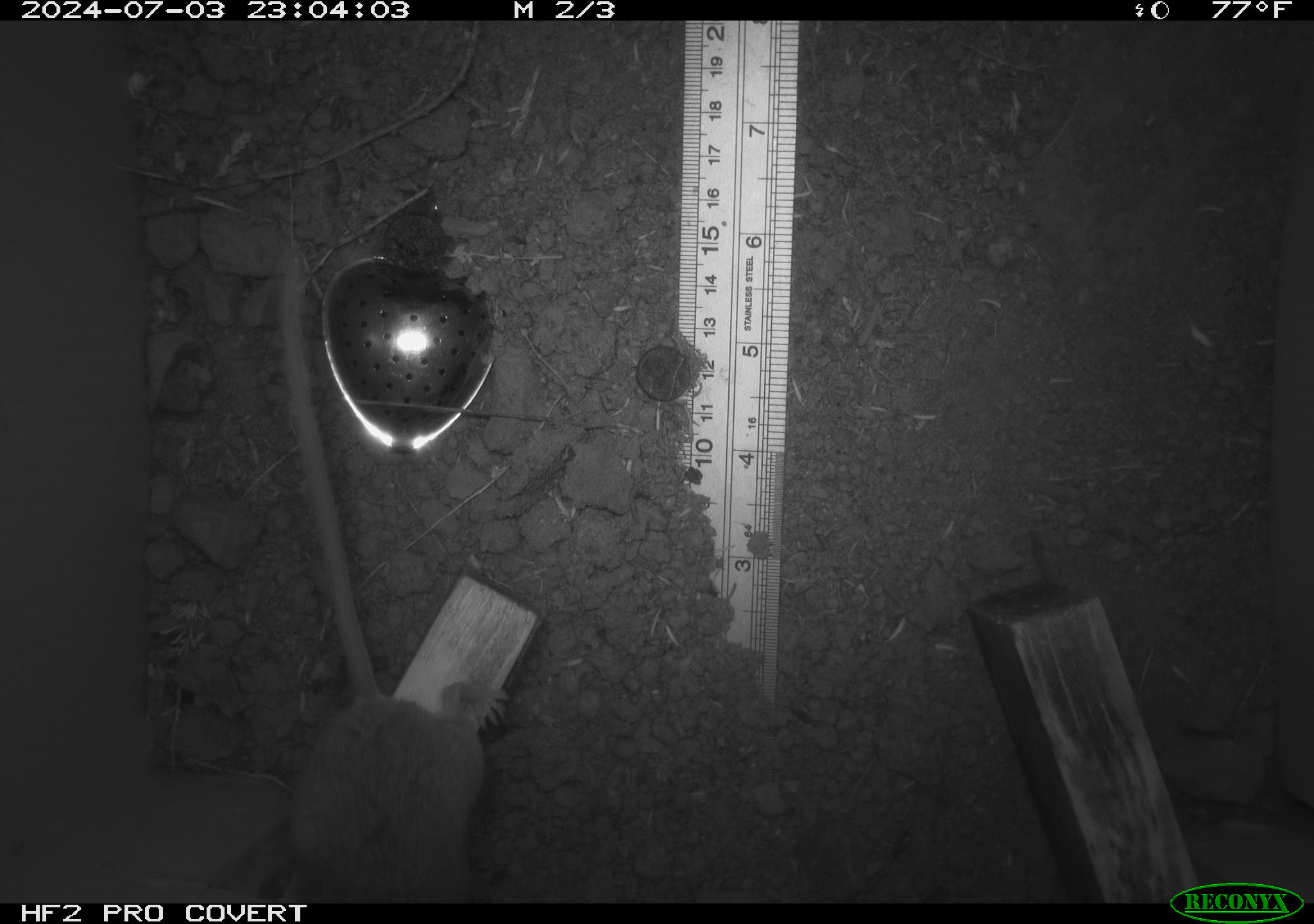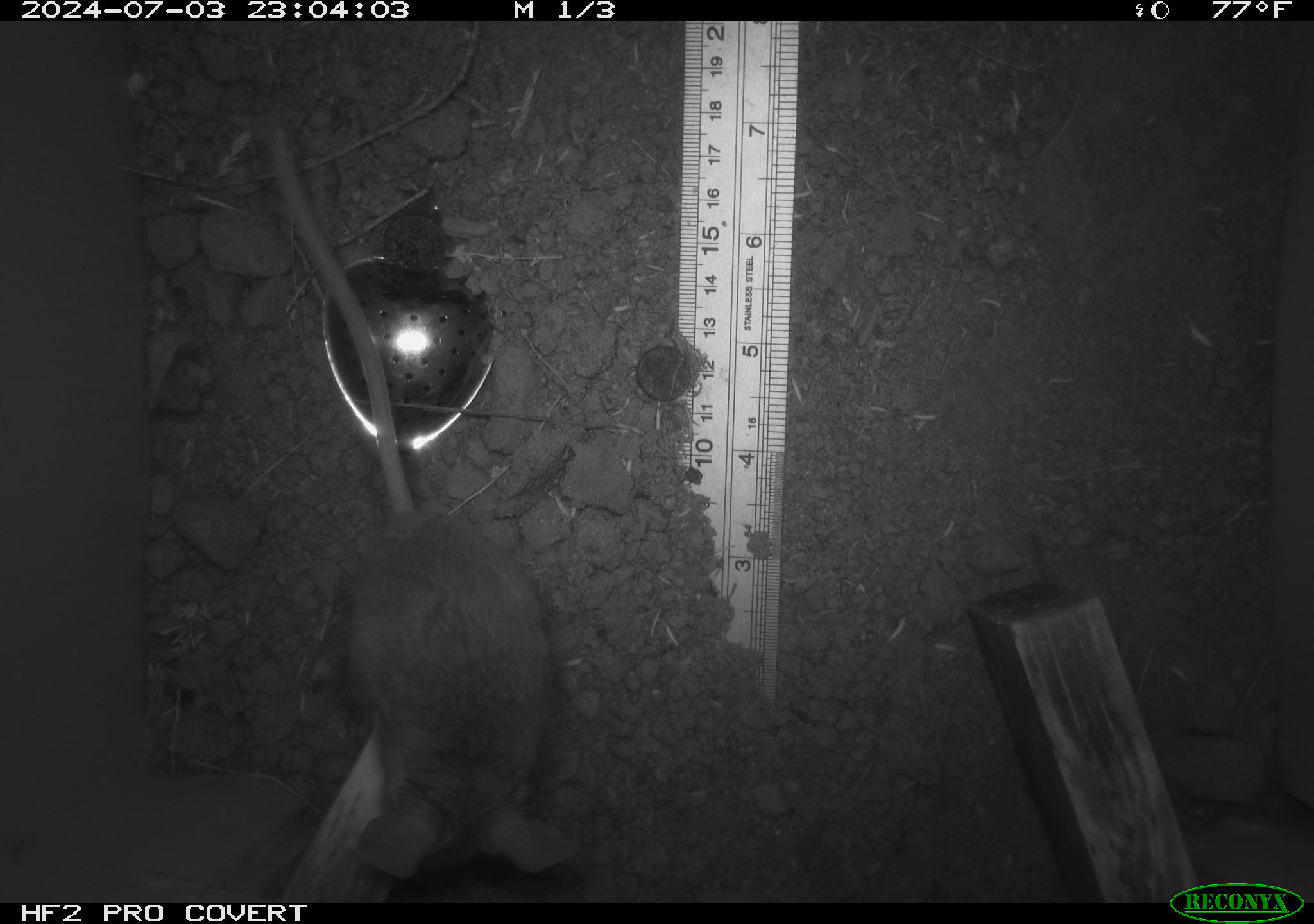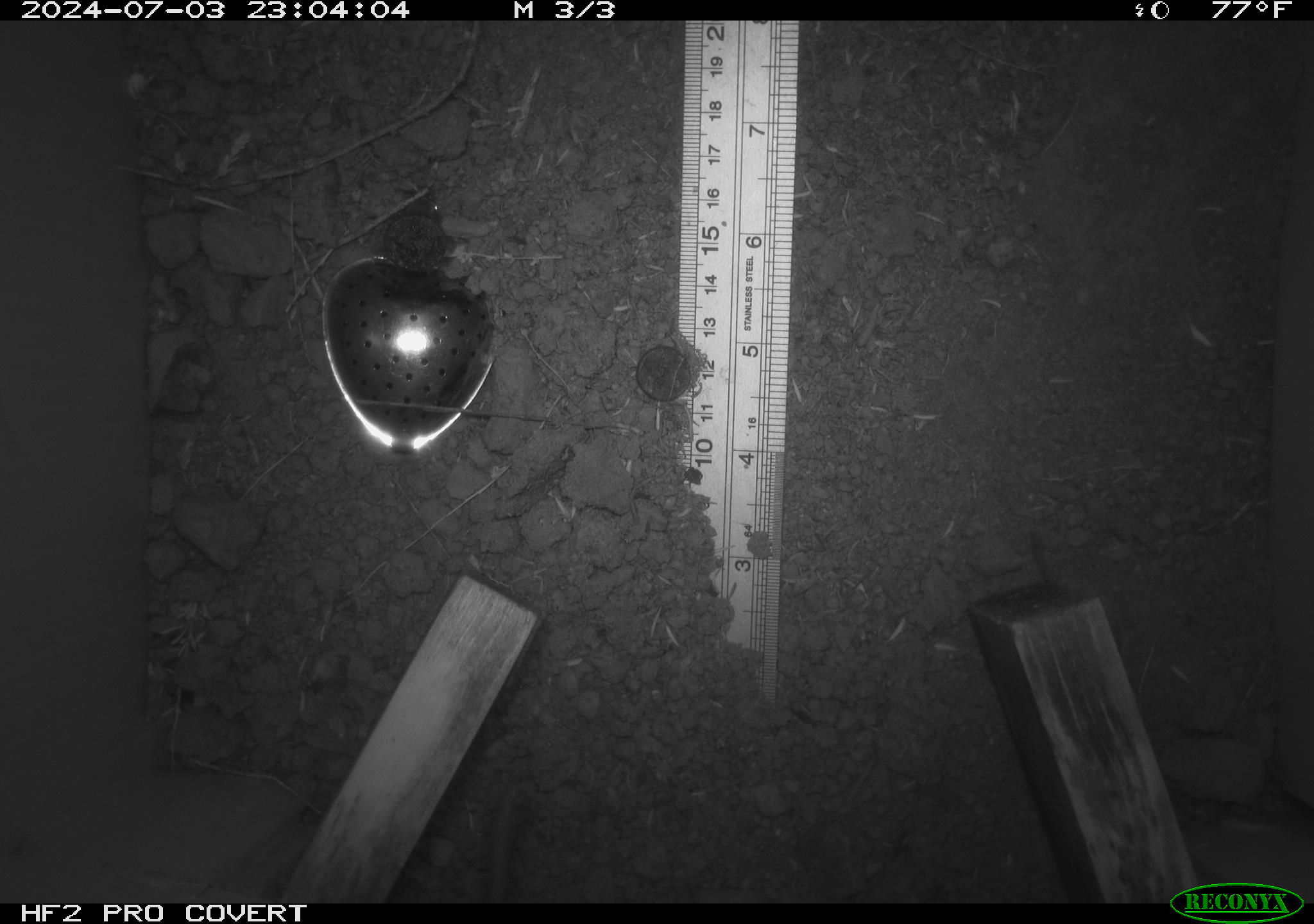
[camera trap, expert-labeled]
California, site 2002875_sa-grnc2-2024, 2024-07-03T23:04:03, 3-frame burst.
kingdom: Animalia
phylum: Chordata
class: Mammalia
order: Rodentia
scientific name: Rodentia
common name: rodent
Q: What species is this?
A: Rodent (Rodentia).